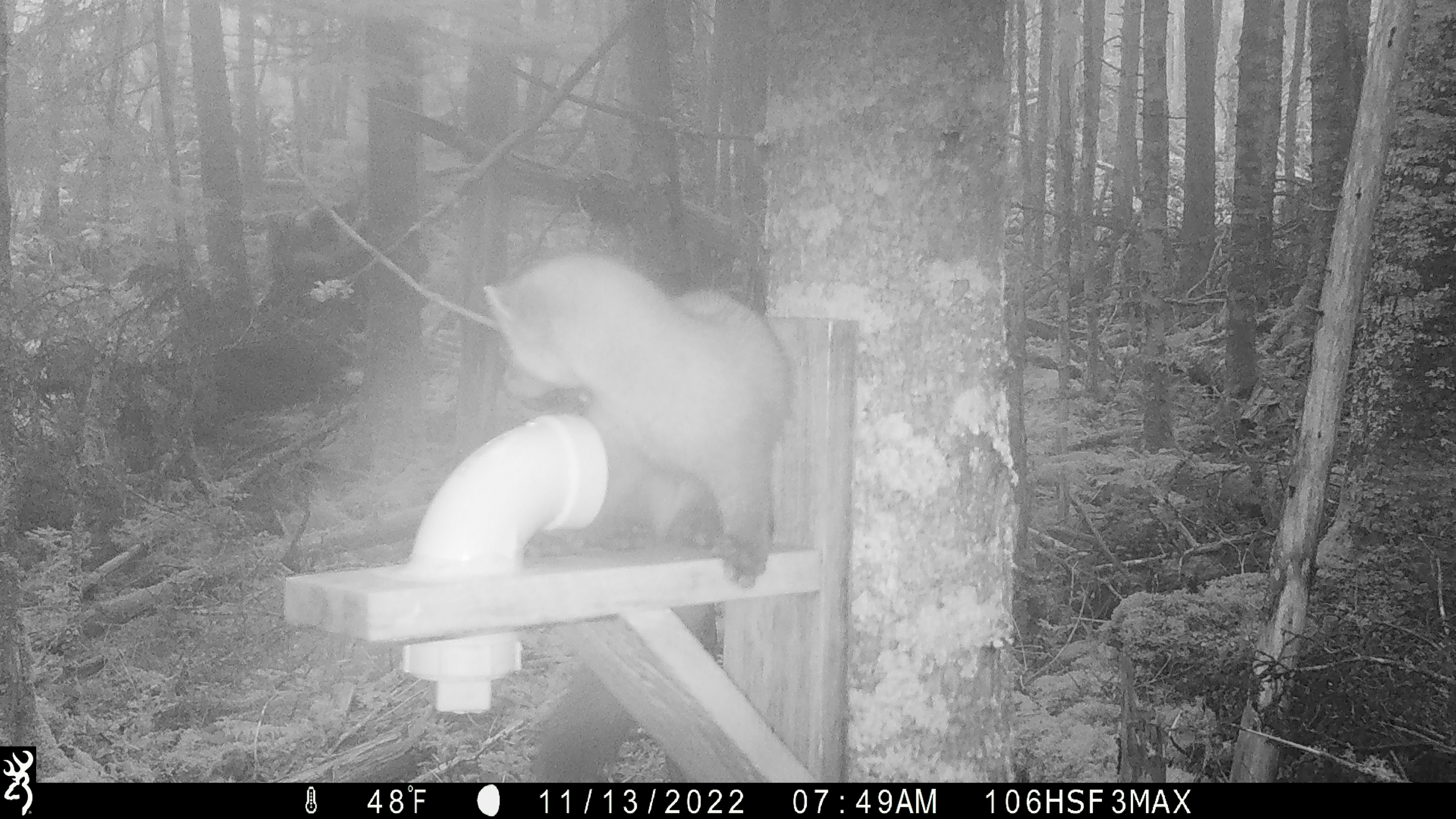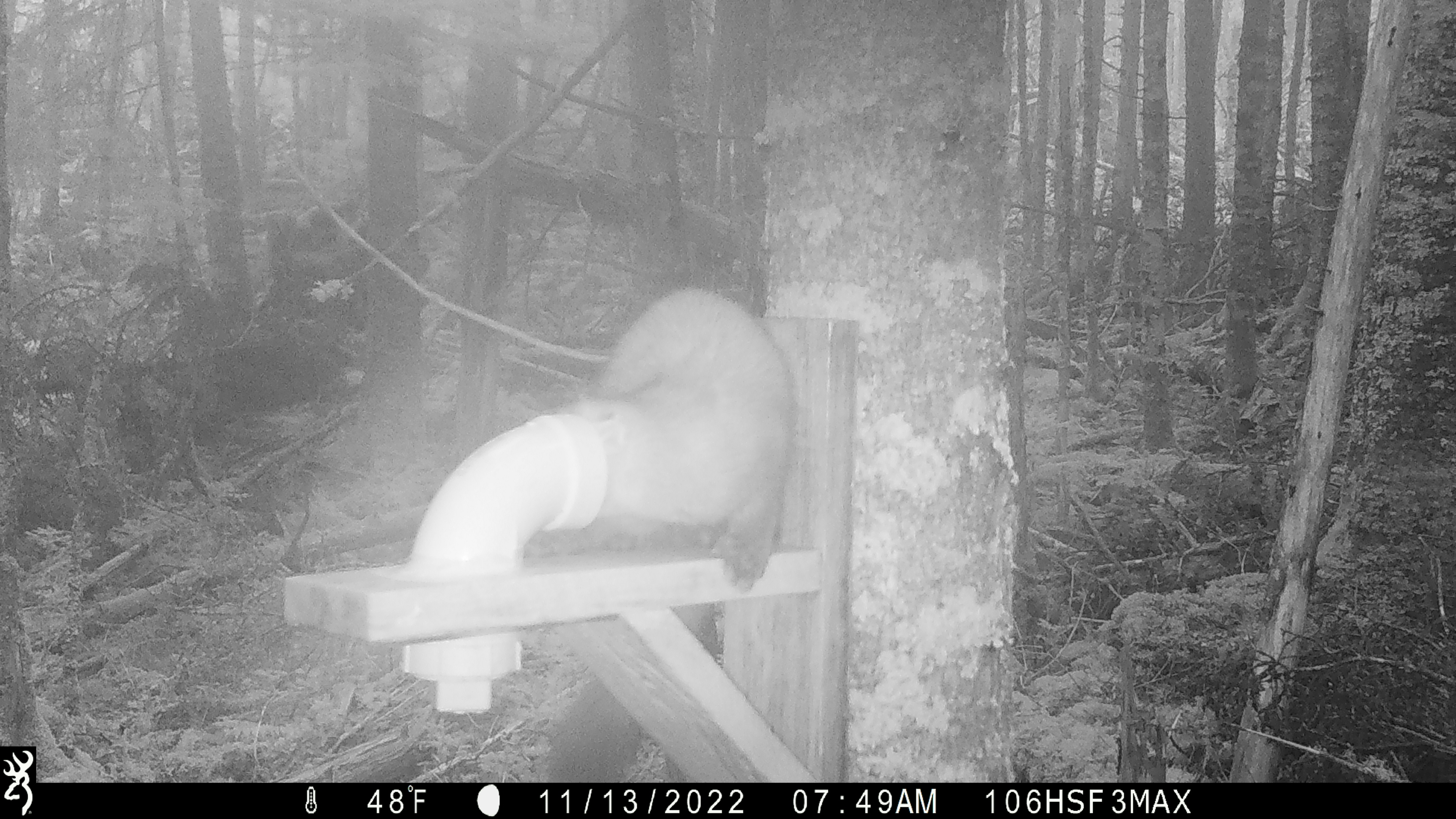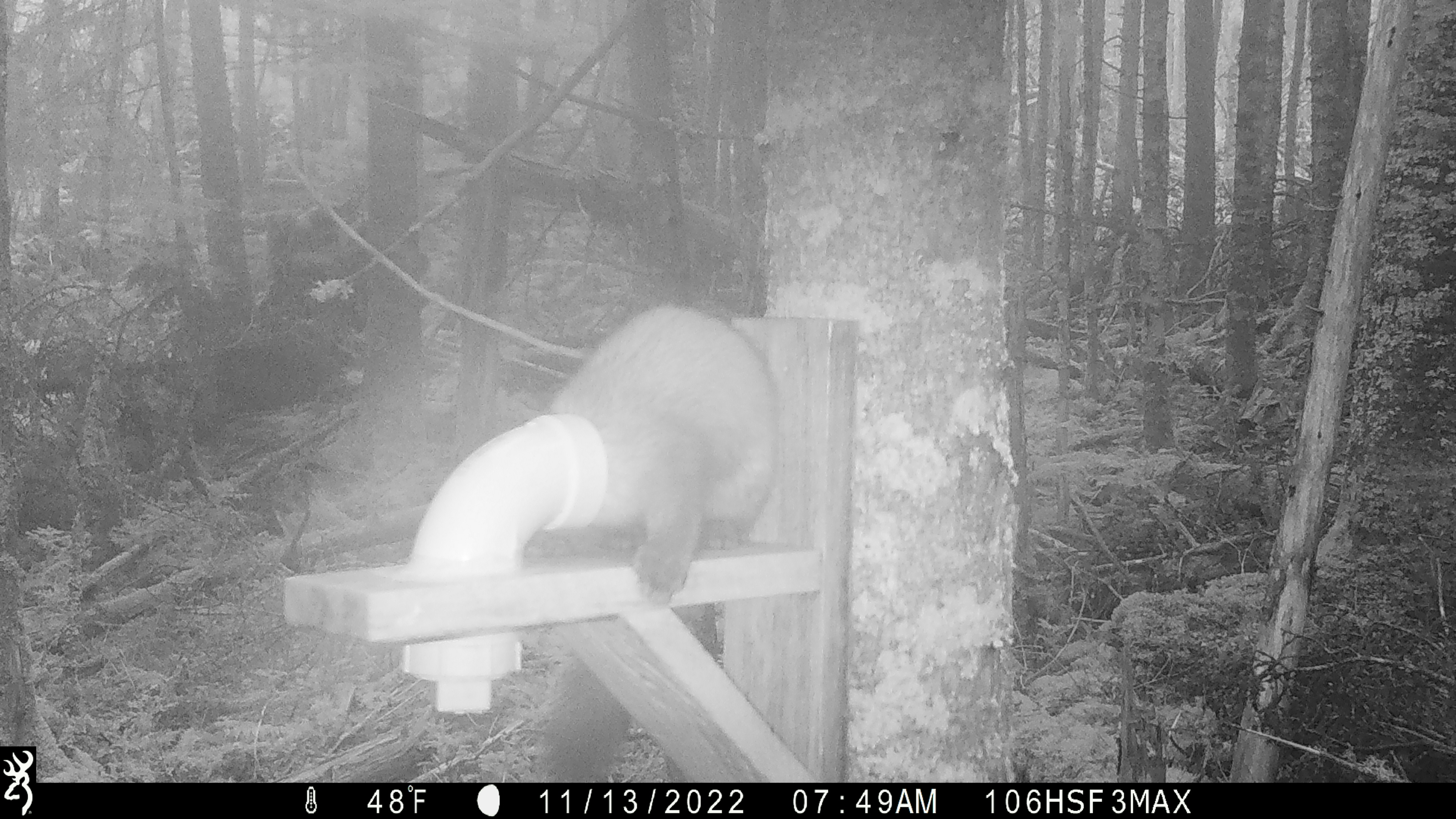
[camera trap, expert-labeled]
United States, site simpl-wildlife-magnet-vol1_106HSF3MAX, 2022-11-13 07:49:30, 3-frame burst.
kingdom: Animalia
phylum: Chordata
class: Mammalia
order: Carnivora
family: Mustelidae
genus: Martes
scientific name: Martes americana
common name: american marten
American marten (Martes americana).